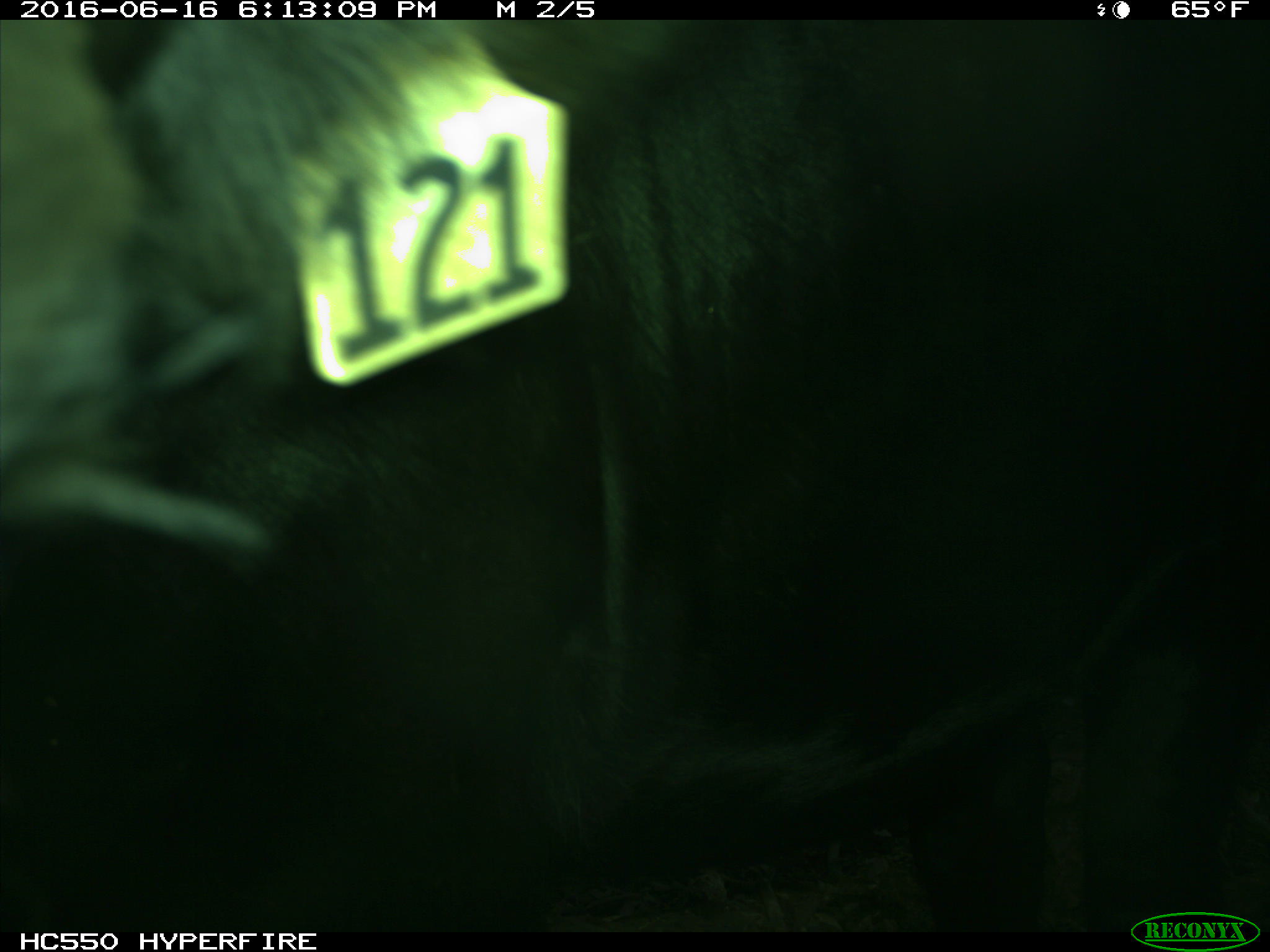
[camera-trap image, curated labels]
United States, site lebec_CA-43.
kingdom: Animalia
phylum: Chordata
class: Mammalia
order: Artiodactyla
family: Bovidae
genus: Bos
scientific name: Bos taurus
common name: domestic cow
Bos taurus (domestic cow).